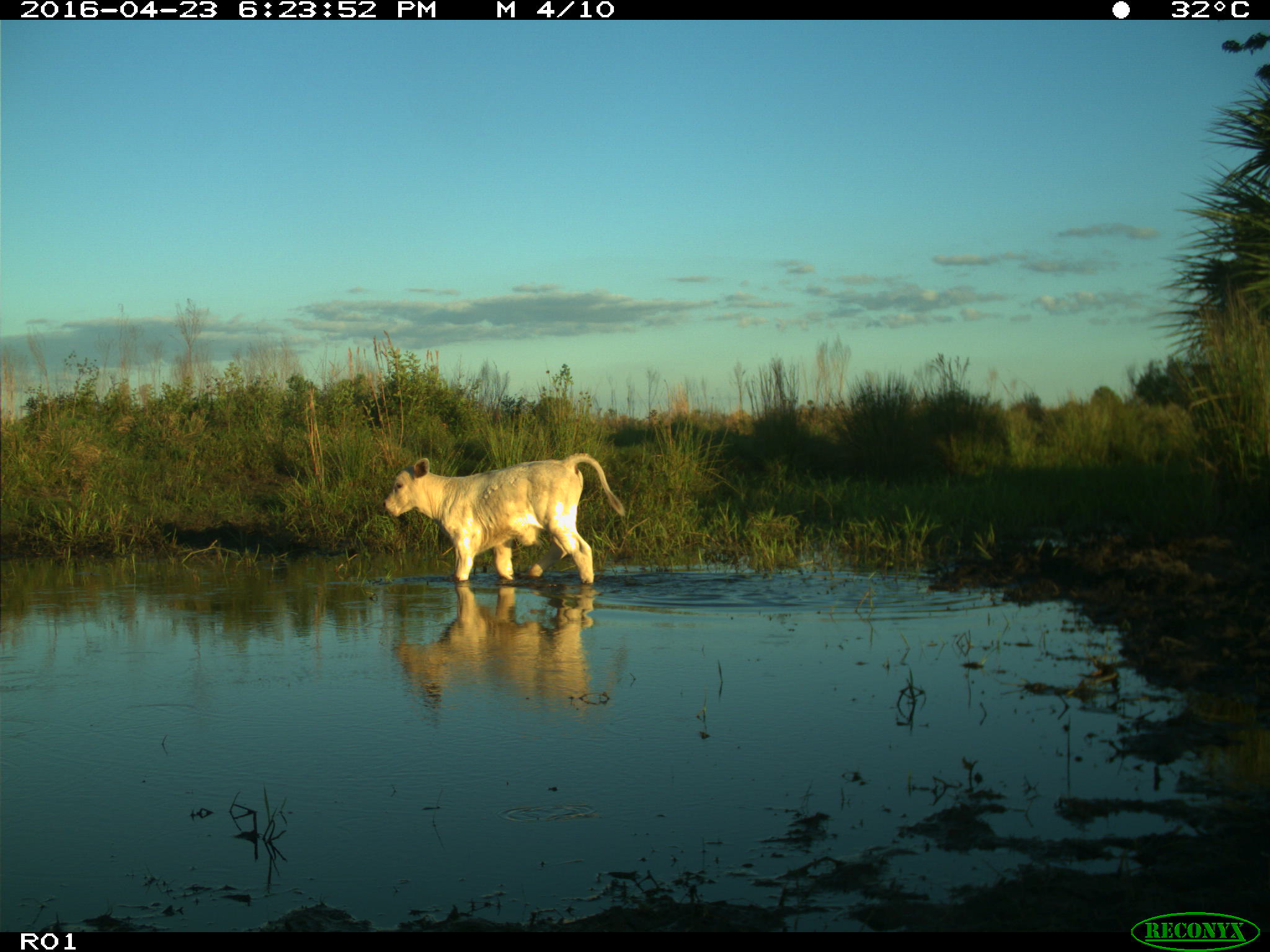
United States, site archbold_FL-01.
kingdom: Animalia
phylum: Chordata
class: Mammalia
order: Artiodactyla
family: Bovidae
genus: Bos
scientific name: Bos taurus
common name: domestic cow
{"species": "Bos taurus (domestic cow)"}